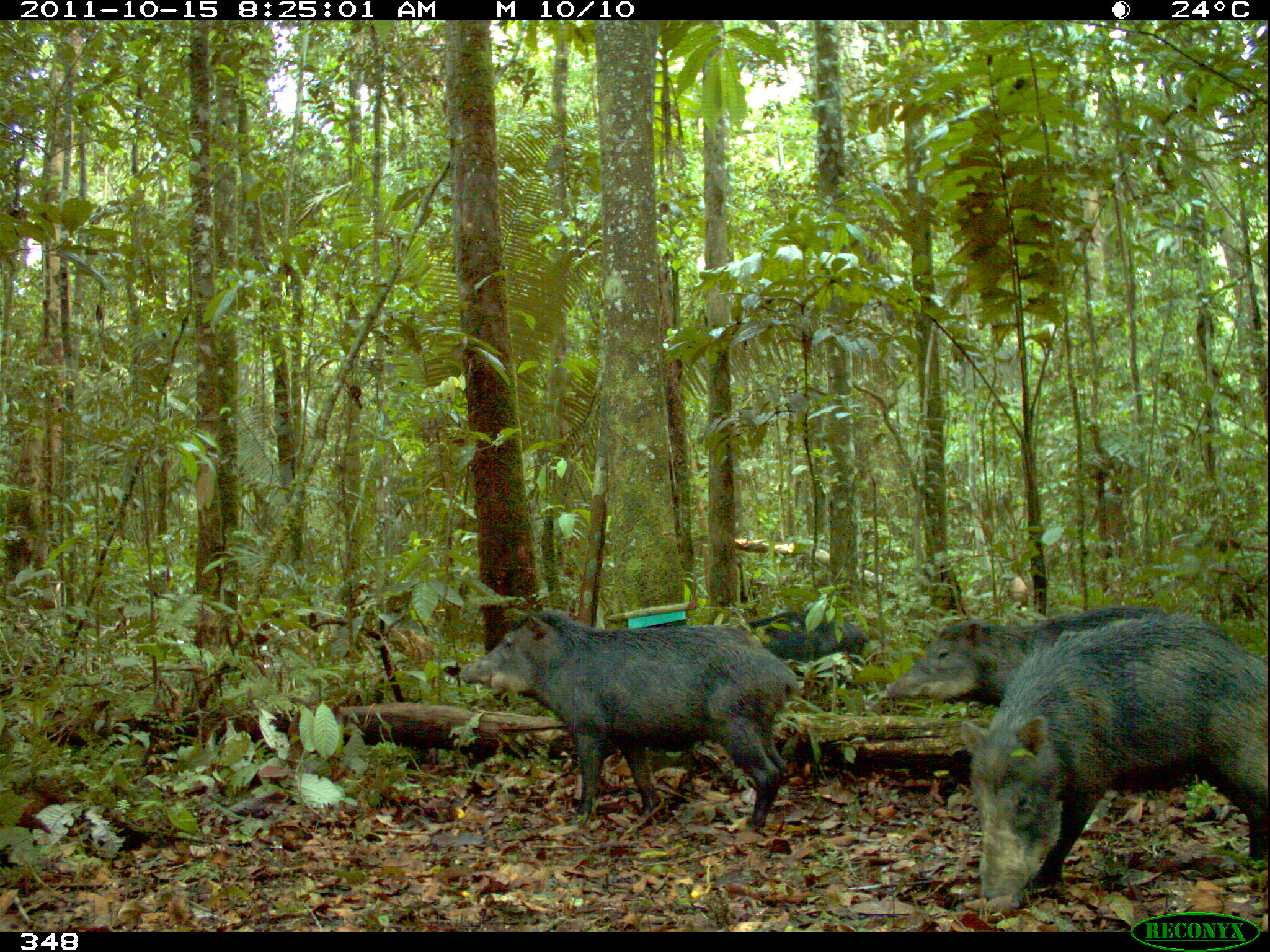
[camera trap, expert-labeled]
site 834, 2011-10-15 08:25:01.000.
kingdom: Animalia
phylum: Chordata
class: Mammalia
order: Artiodactyla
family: Tayassuidae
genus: Tayassu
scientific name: Tayassu pecari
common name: white-lipped peccary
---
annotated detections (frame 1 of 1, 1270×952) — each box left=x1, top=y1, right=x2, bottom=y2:
tayassu pecari: left=958, top=614, right=1267, bottom=904; left=461, top=608, right=797, bottom=835; left=884, top=604, right=1170, bottom=703; left=737, top=609, right=870, bottom=712